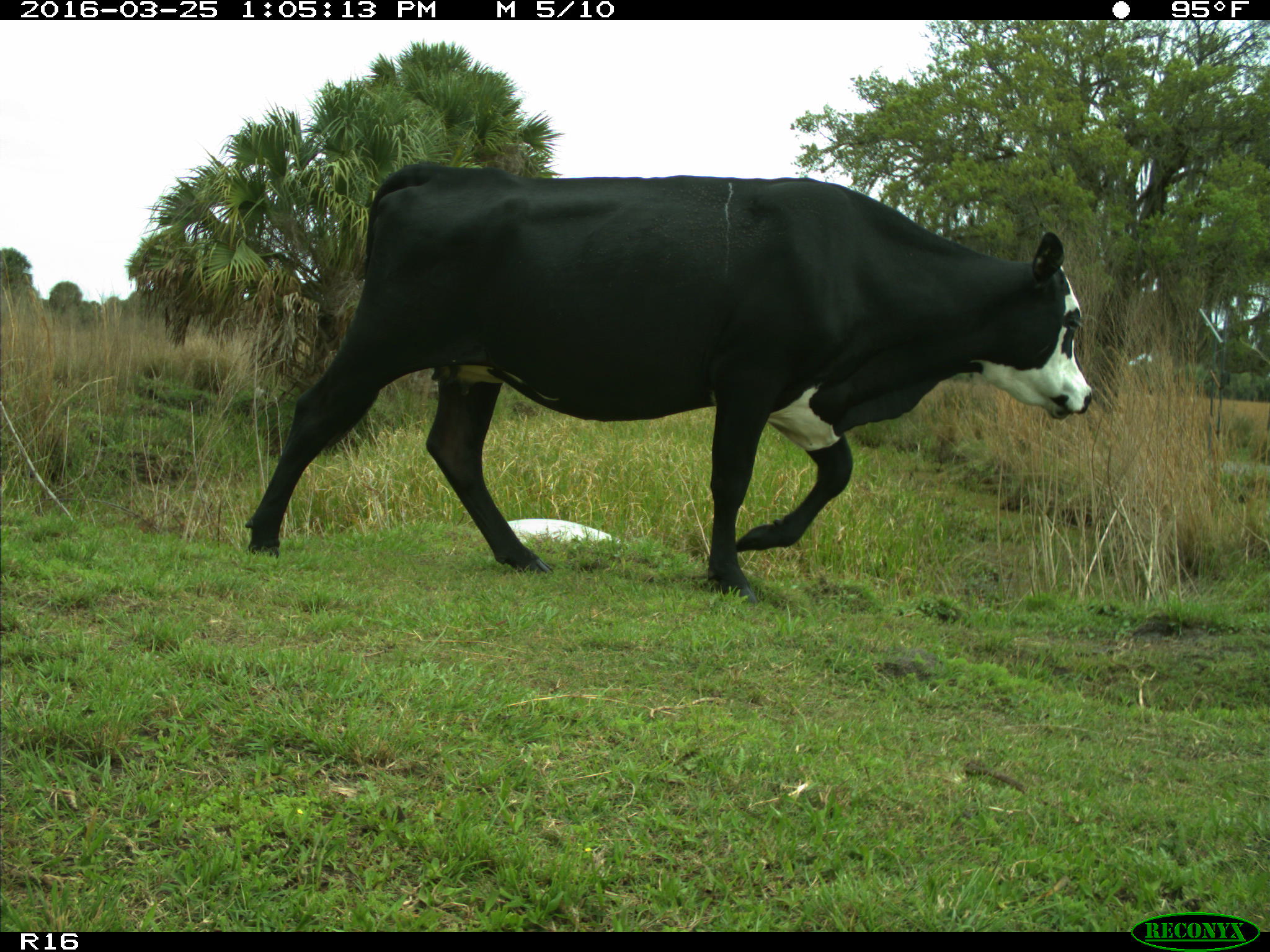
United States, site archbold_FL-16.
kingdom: Animalia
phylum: Chordata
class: Mammalia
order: Artiodactyla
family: Bovidae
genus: Bos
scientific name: Bos taurus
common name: domestic cow